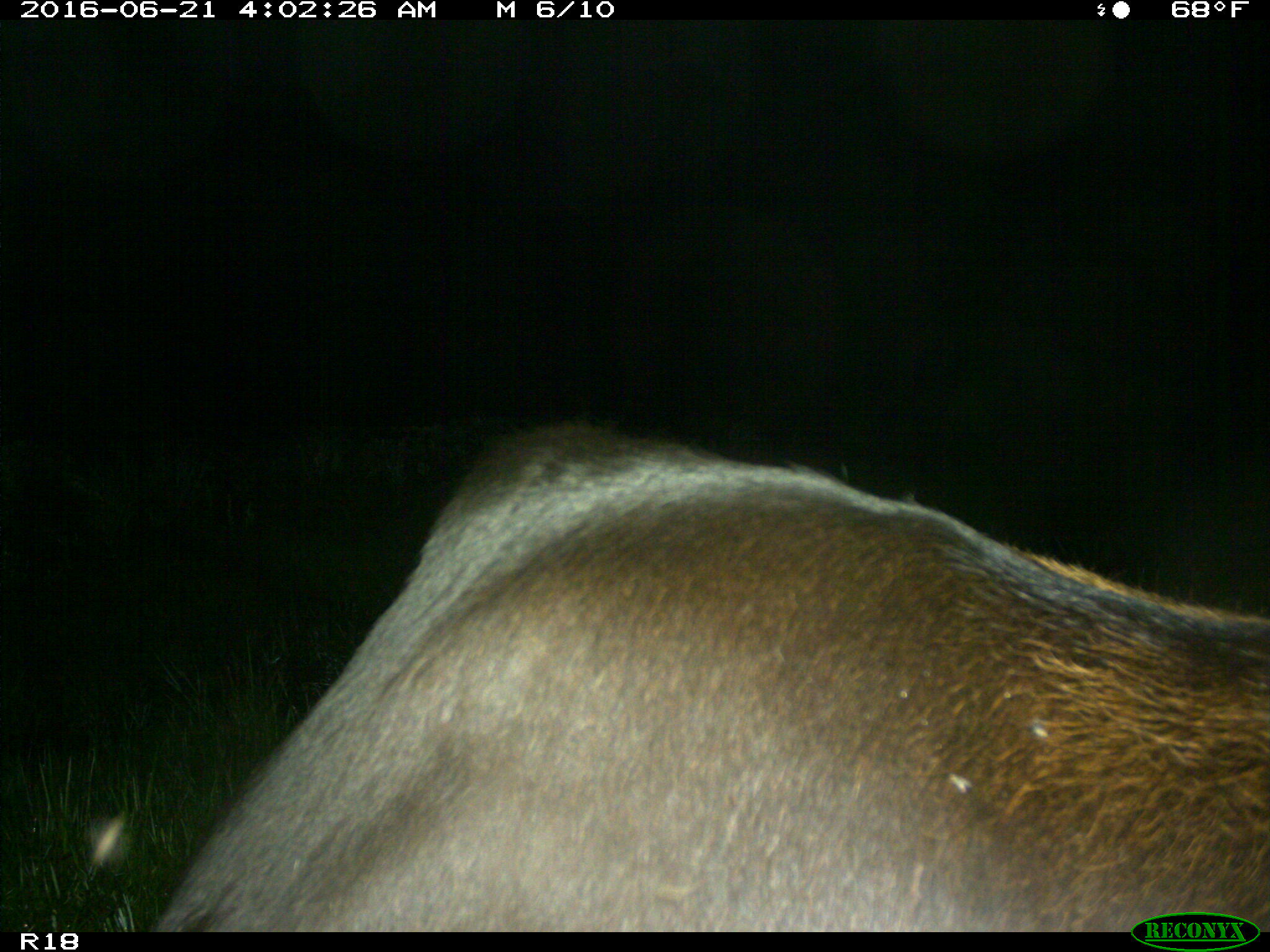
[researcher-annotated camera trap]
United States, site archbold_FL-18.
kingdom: Animalia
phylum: Chordata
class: Mammalia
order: Artiodactyla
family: Bovidae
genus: Bos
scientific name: Bos taurus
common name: domestic cow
Bos taurus (domestic cow).